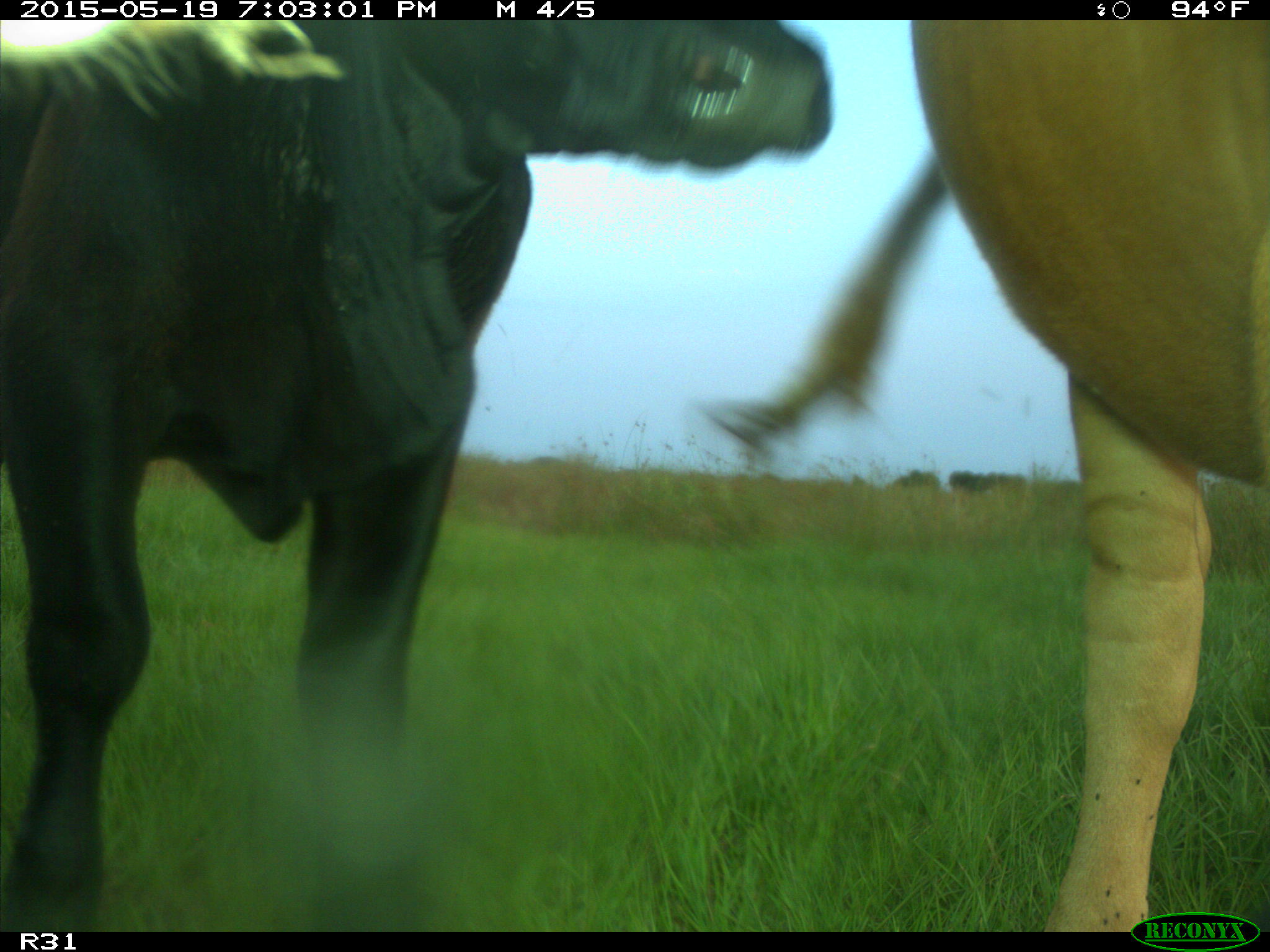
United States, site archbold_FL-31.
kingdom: Animalia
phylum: Chordata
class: Mammalia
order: Artiodactyla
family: Bovidae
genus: Bos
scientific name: Bos taurus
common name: domestic cow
Bos taurus (domestic cow).